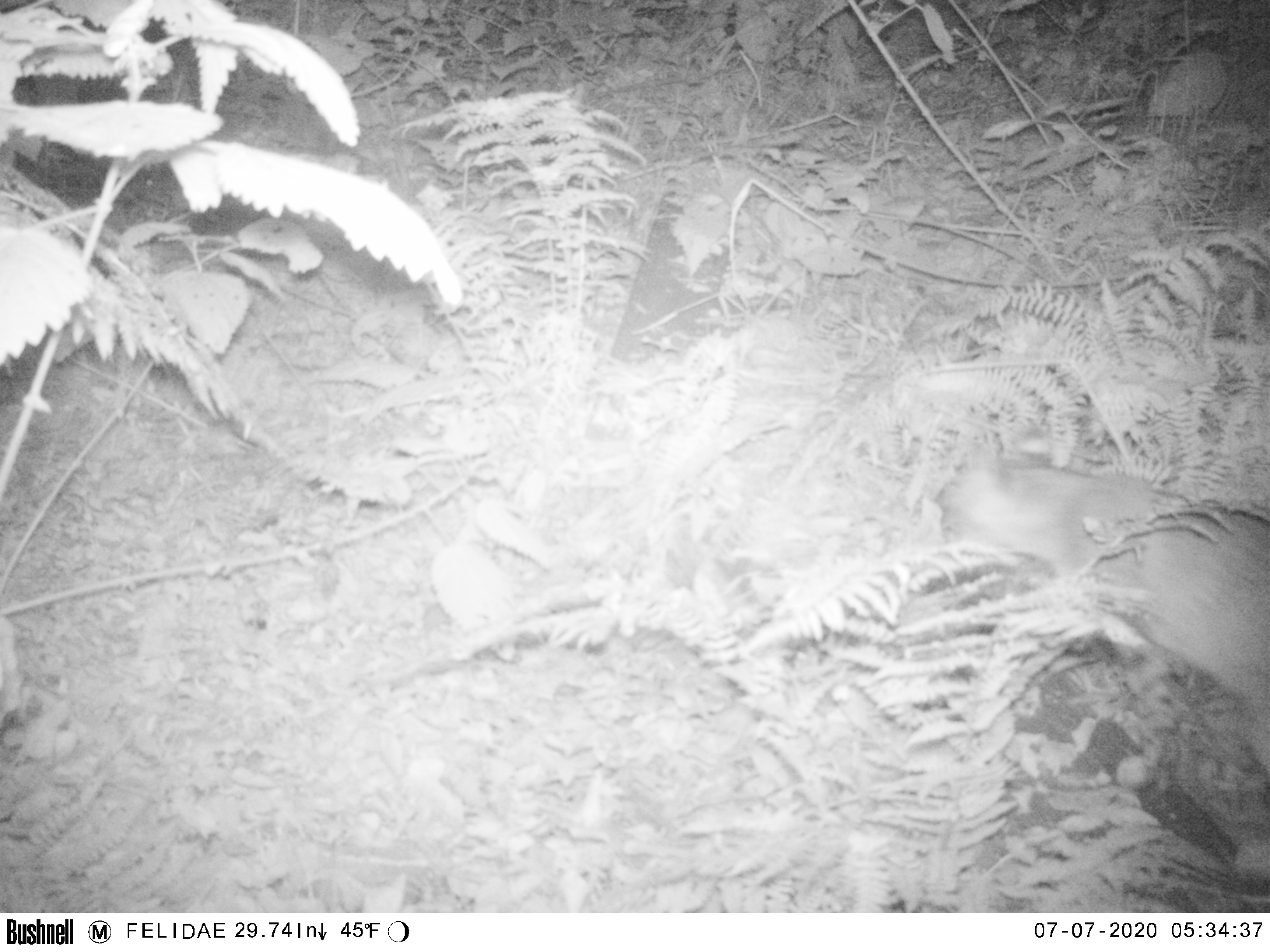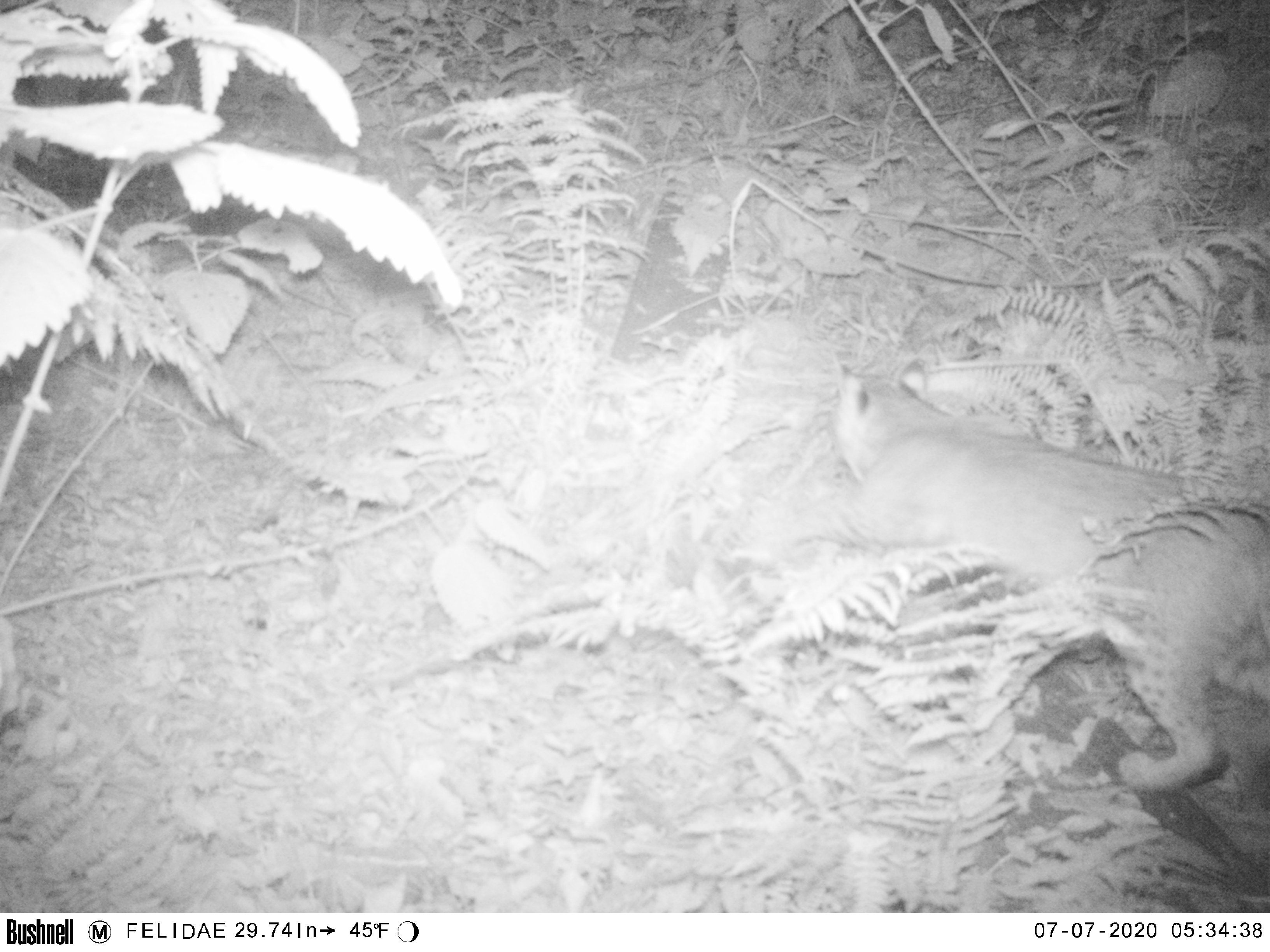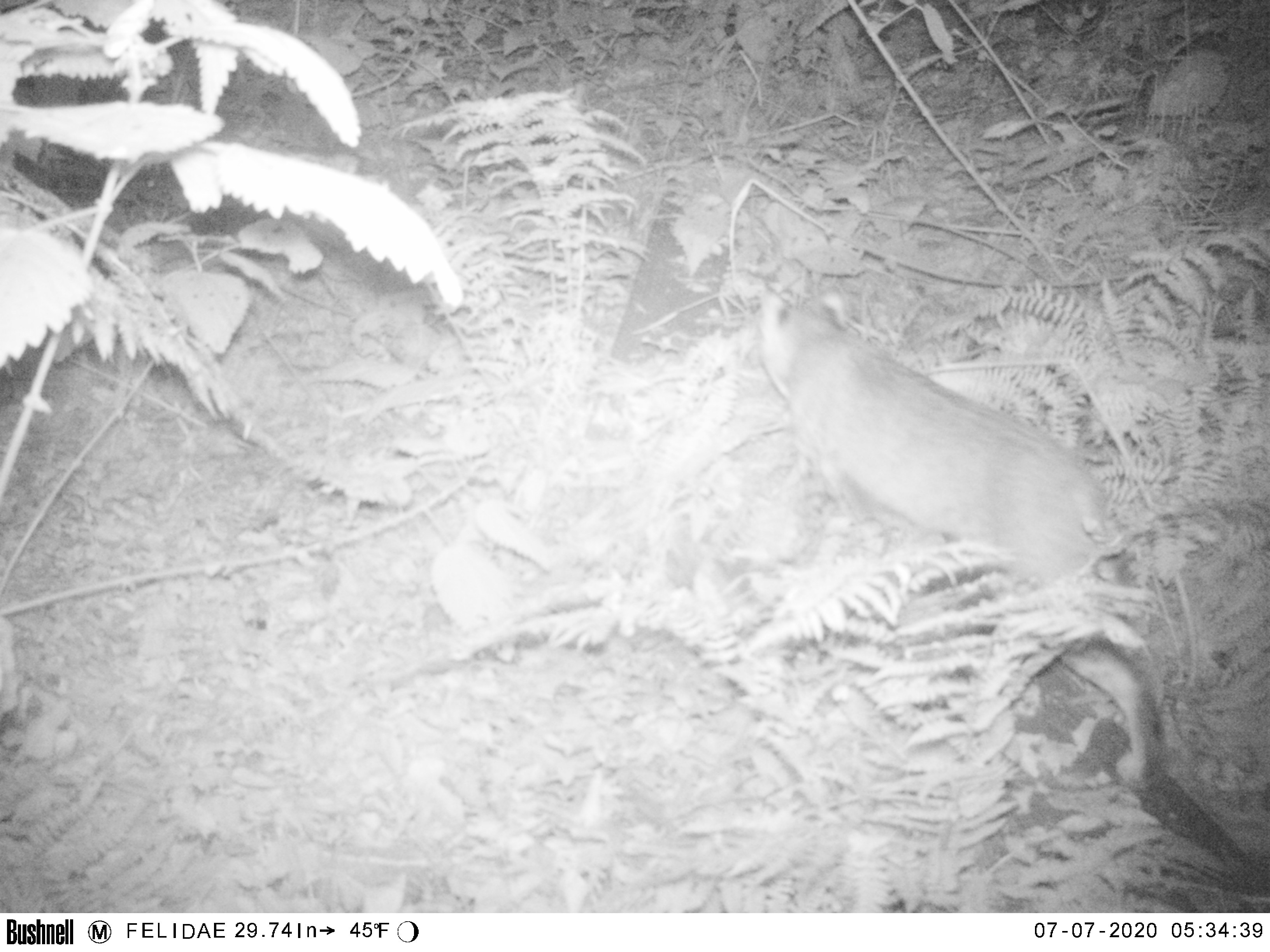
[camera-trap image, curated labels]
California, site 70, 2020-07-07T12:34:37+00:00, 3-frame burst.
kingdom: Animalia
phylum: Chordata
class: Mammalia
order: Carnivora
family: Felidae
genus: Lynx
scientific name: Lynx rufus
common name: bobcat